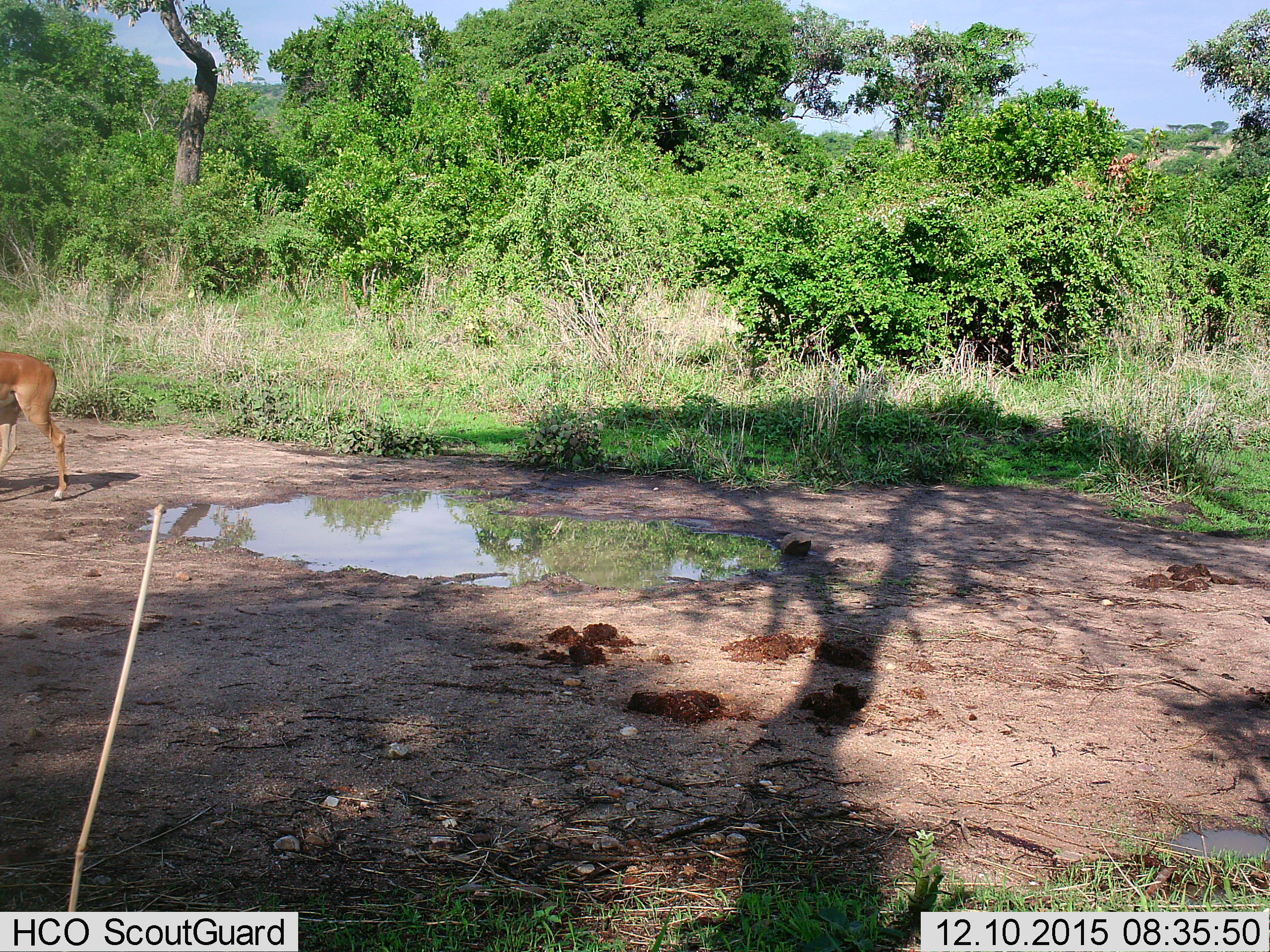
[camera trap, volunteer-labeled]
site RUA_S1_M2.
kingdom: Animalia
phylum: Chordata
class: Mammalia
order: Artiodactyla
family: Bovidae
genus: Aepyceros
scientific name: Aepyceros melampus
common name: impala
Impala (Aepyceros melampus), count 1. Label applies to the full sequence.